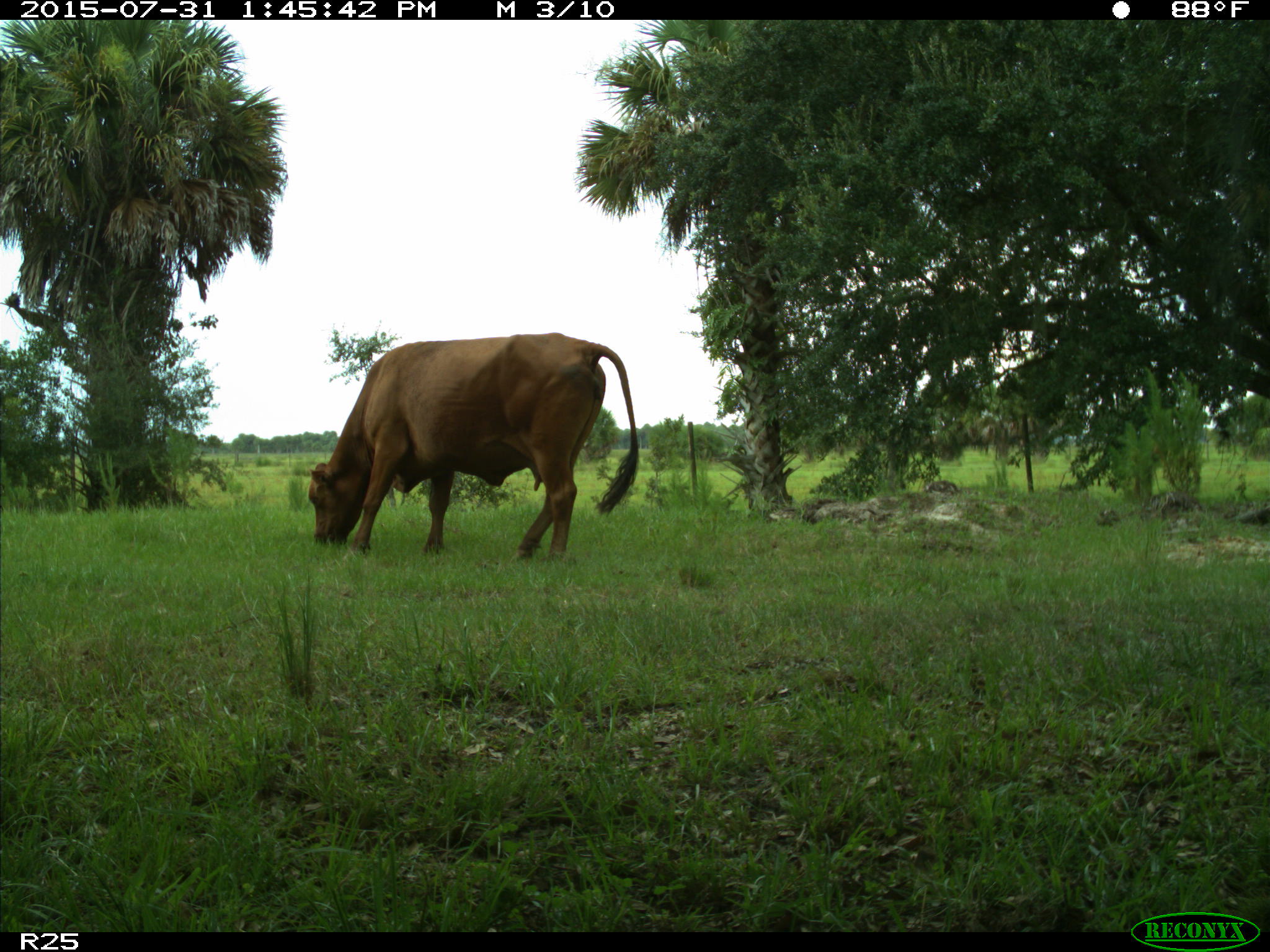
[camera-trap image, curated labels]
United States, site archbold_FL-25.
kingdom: Animalia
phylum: Chordata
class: Mammalia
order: Artiodactyla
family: Bovidae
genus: Bos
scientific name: Bos taurus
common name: domestic cow